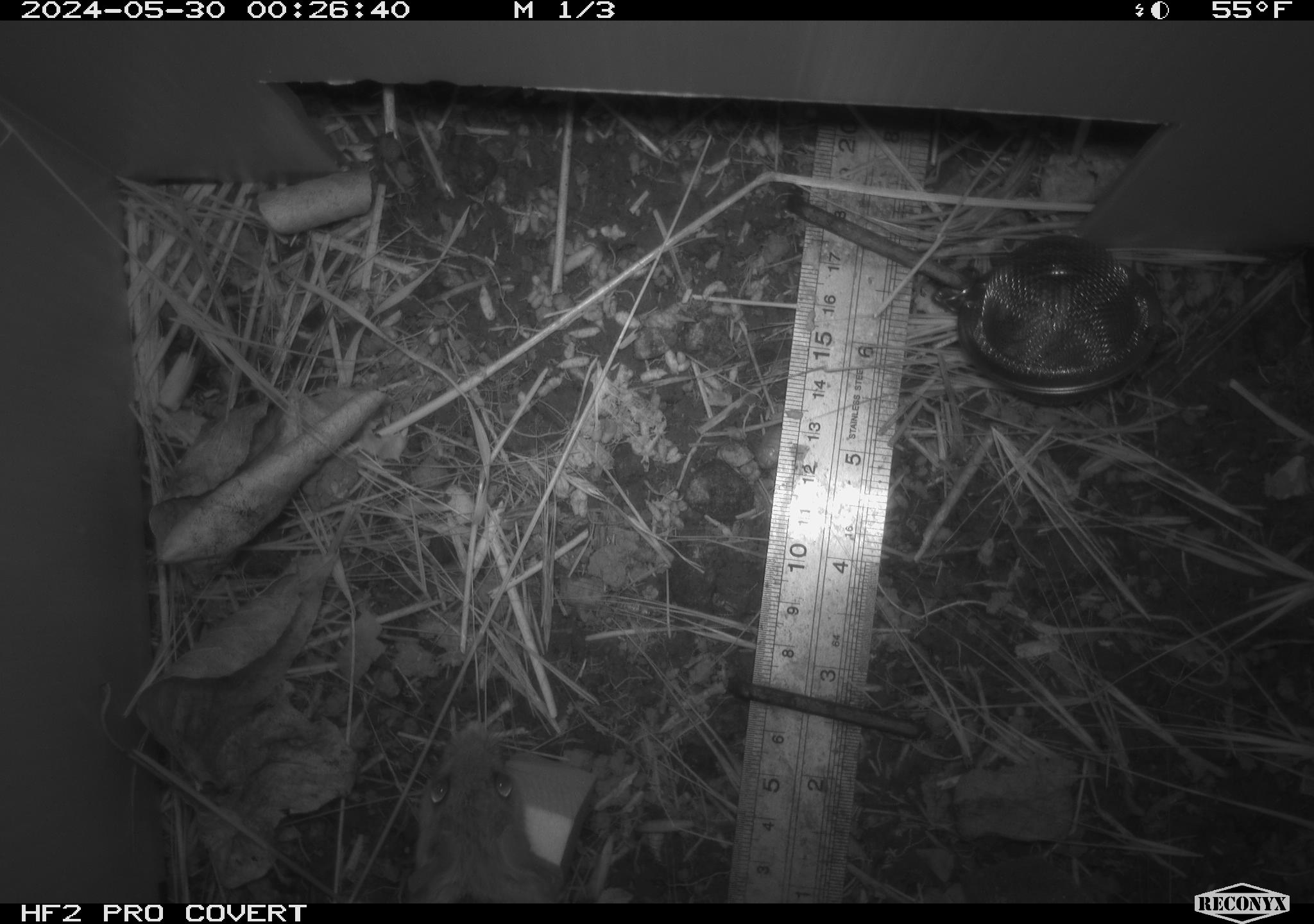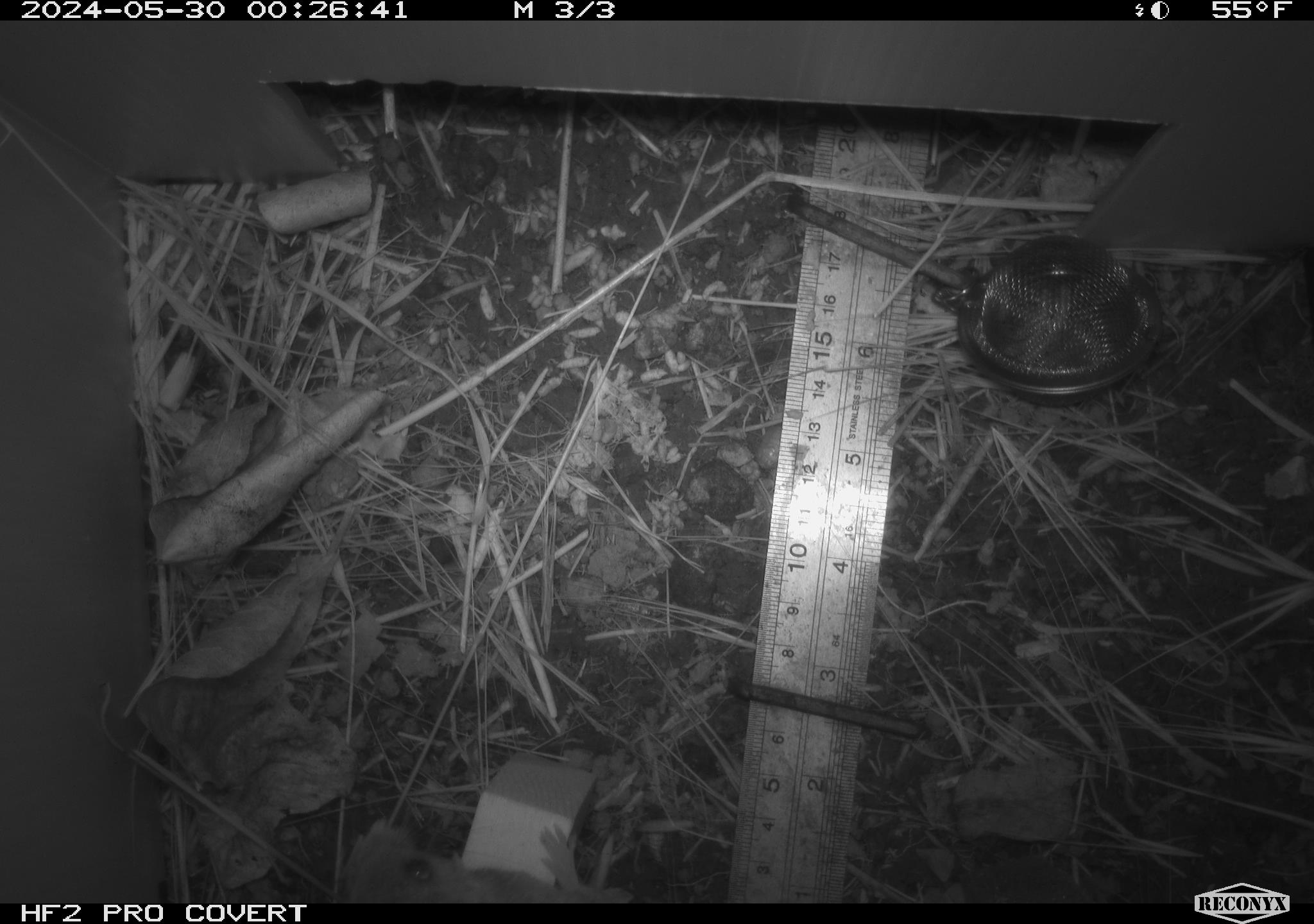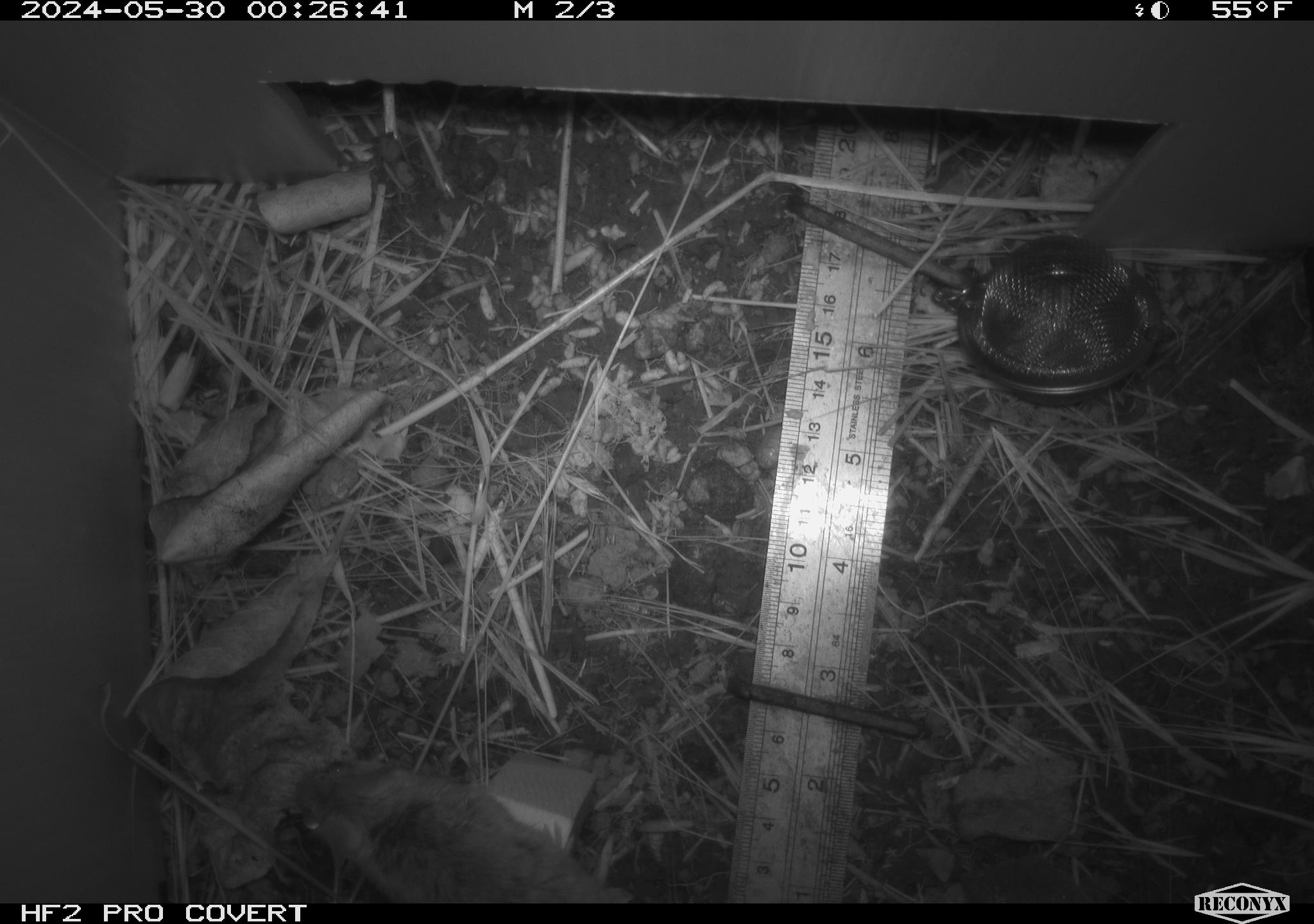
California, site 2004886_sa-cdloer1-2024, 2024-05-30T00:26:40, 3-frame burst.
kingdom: Animalia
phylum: Chordata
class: Mammalia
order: Rodentia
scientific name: Rodentia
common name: mouse species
Mouse species (Rodentia).